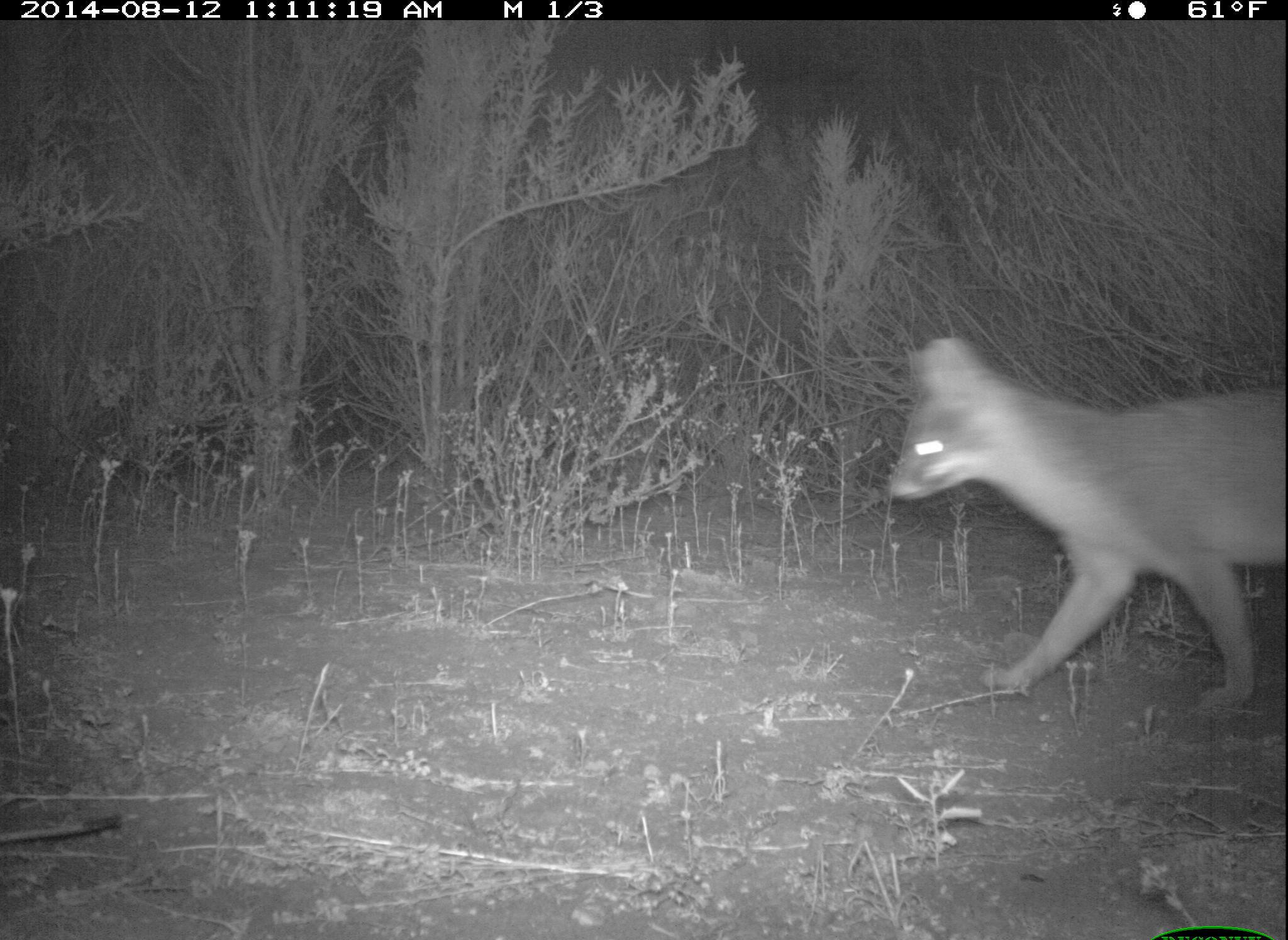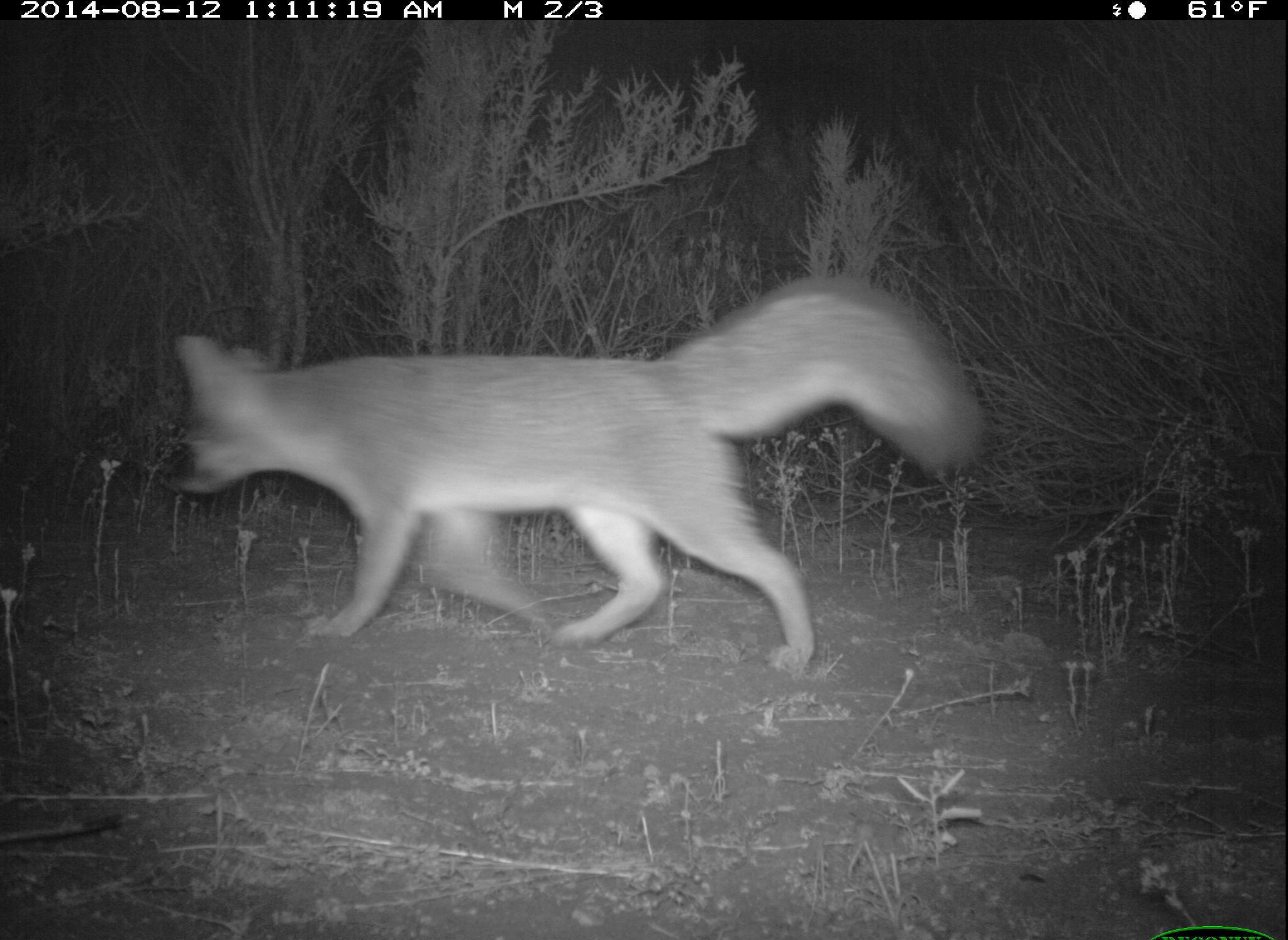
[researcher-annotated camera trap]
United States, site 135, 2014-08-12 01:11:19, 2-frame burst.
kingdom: Animalia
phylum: Chordata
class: Mammalia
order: Carnivora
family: Canidae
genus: Urocyon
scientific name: Urocyon cinereoargenteus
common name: gray fox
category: fox